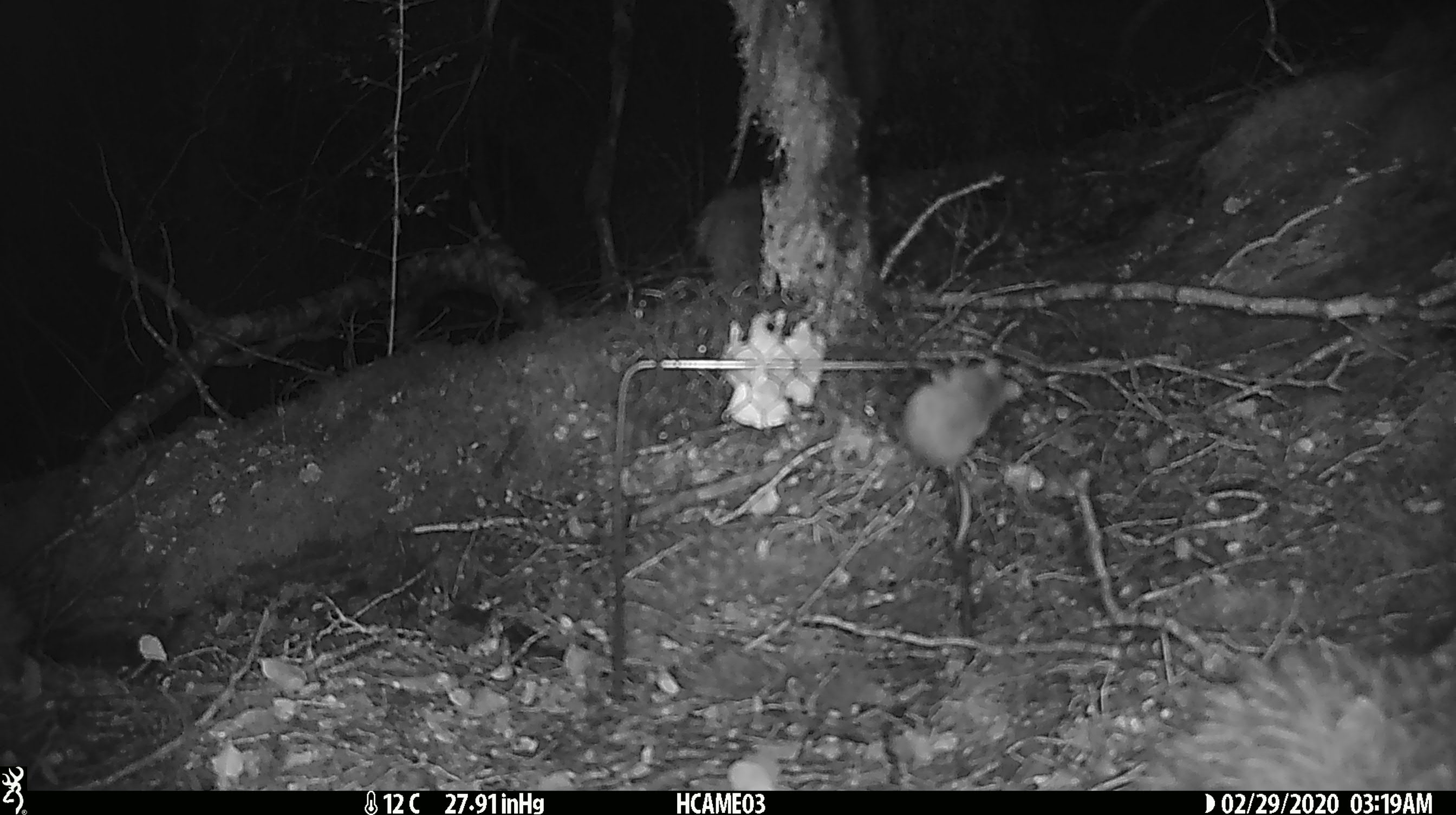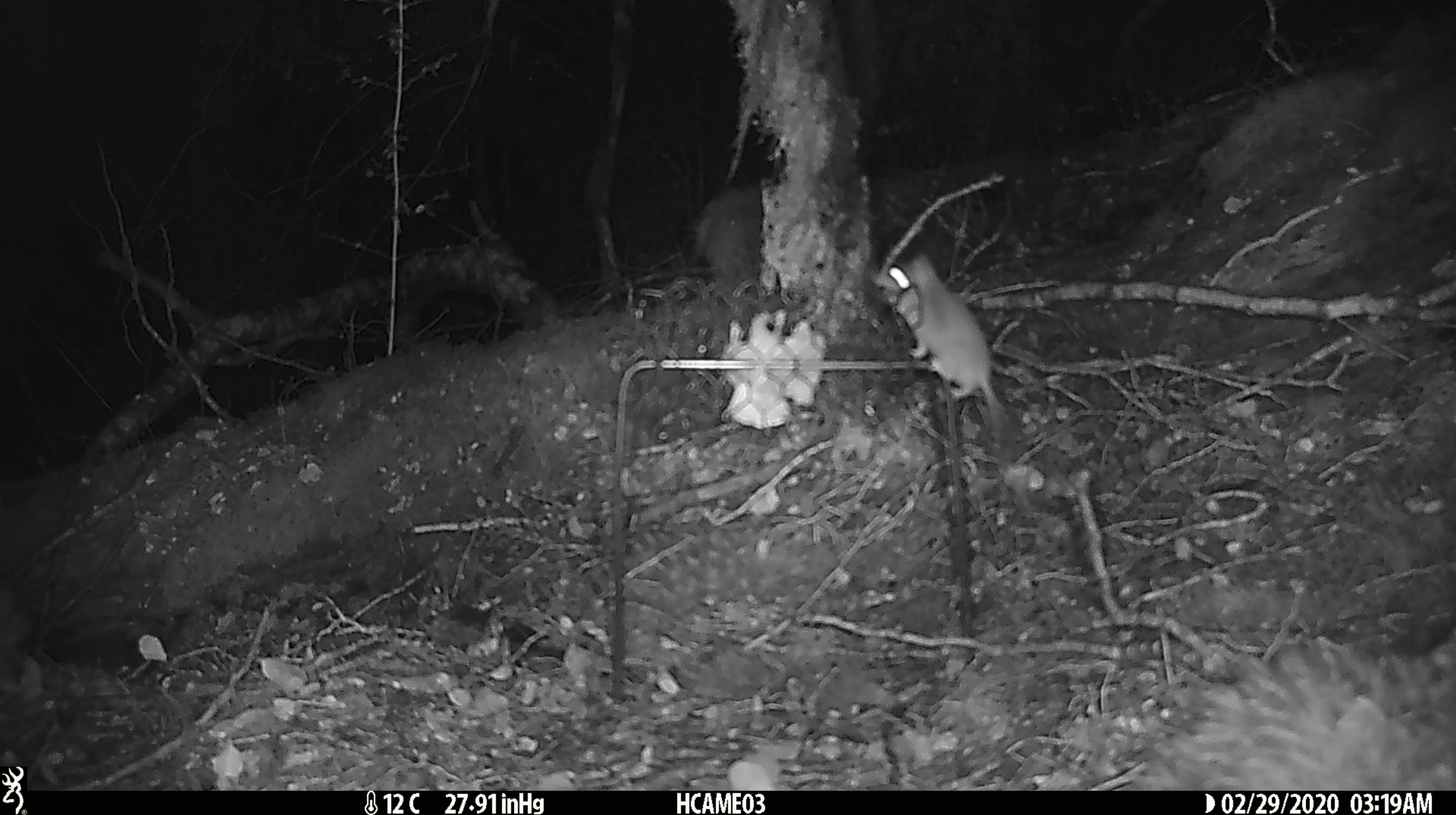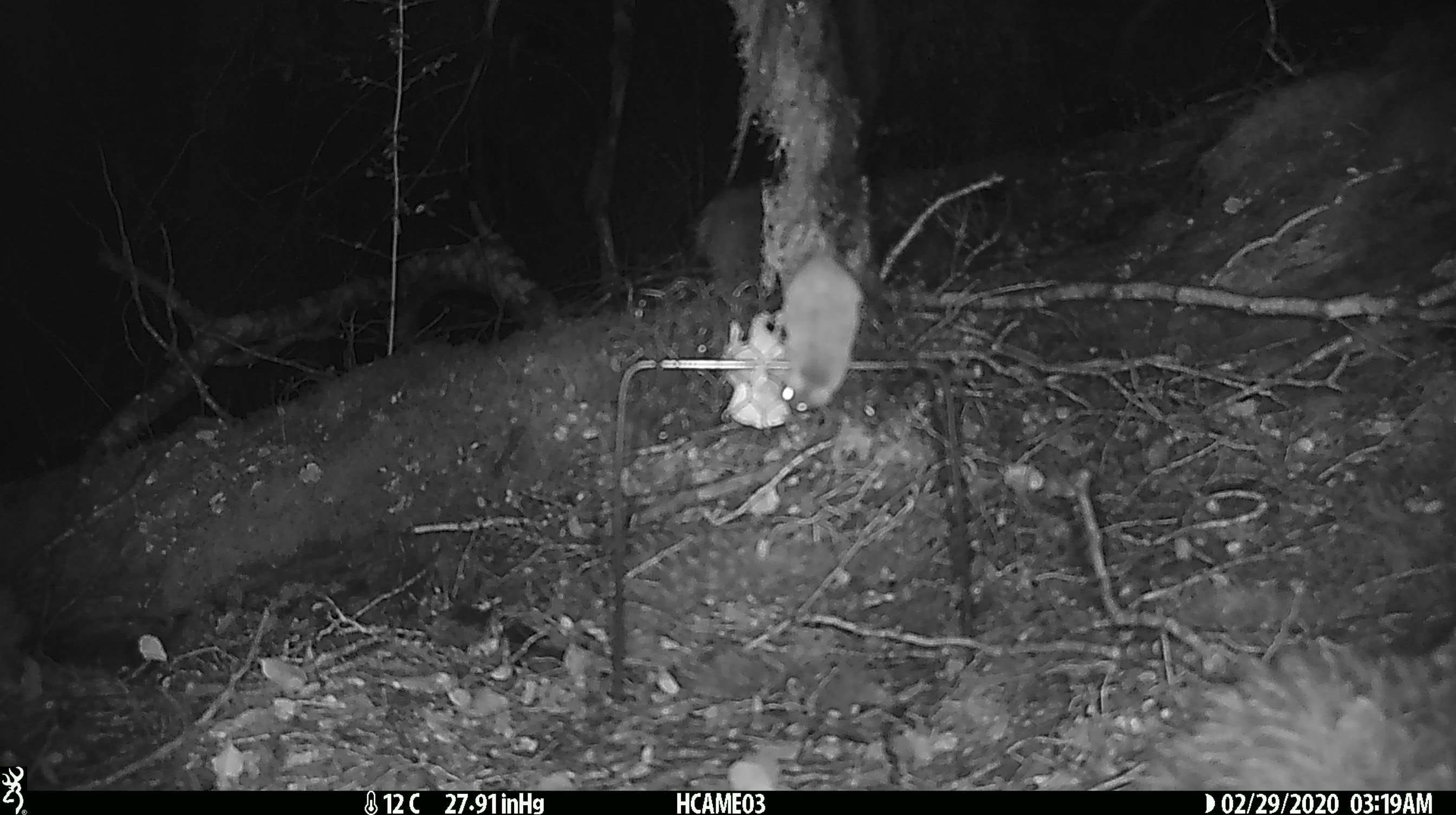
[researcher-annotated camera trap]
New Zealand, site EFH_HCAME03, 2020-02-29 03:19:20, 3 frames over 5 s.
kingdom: Animalia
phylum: Chordata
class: Mammalia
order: Rodentia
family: Muridae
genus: Mus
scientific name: Mus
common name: mouse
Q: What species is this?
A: Mouse (Mus).